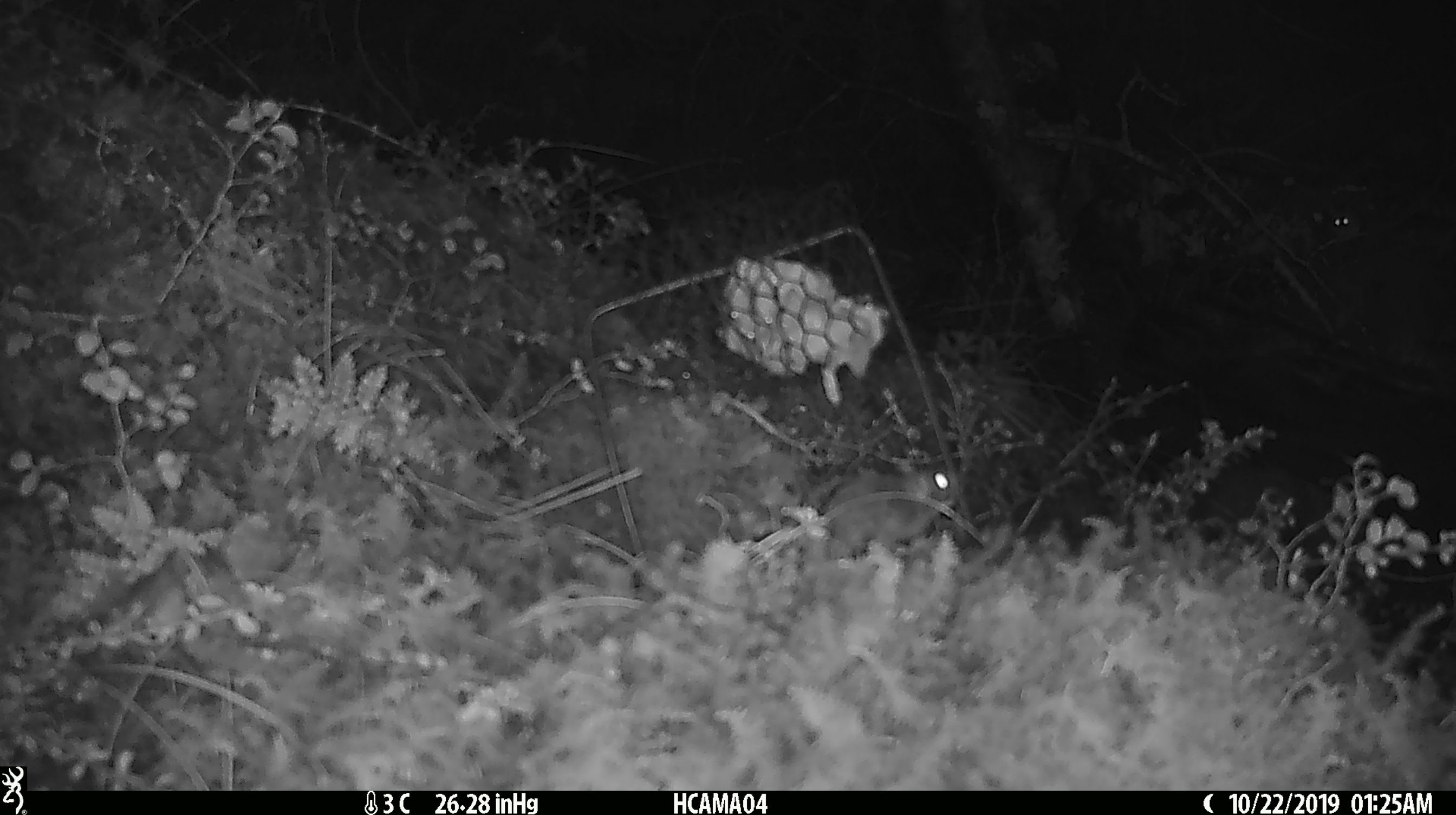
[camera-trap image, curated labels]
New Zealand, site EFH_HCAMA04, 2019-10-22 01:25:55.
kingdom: Animalia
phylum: Chordata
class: Mammalia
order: Rodentia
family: Muridae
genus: Rattus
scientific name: Rattus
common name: rat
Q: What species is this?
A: Rat (Rattus).